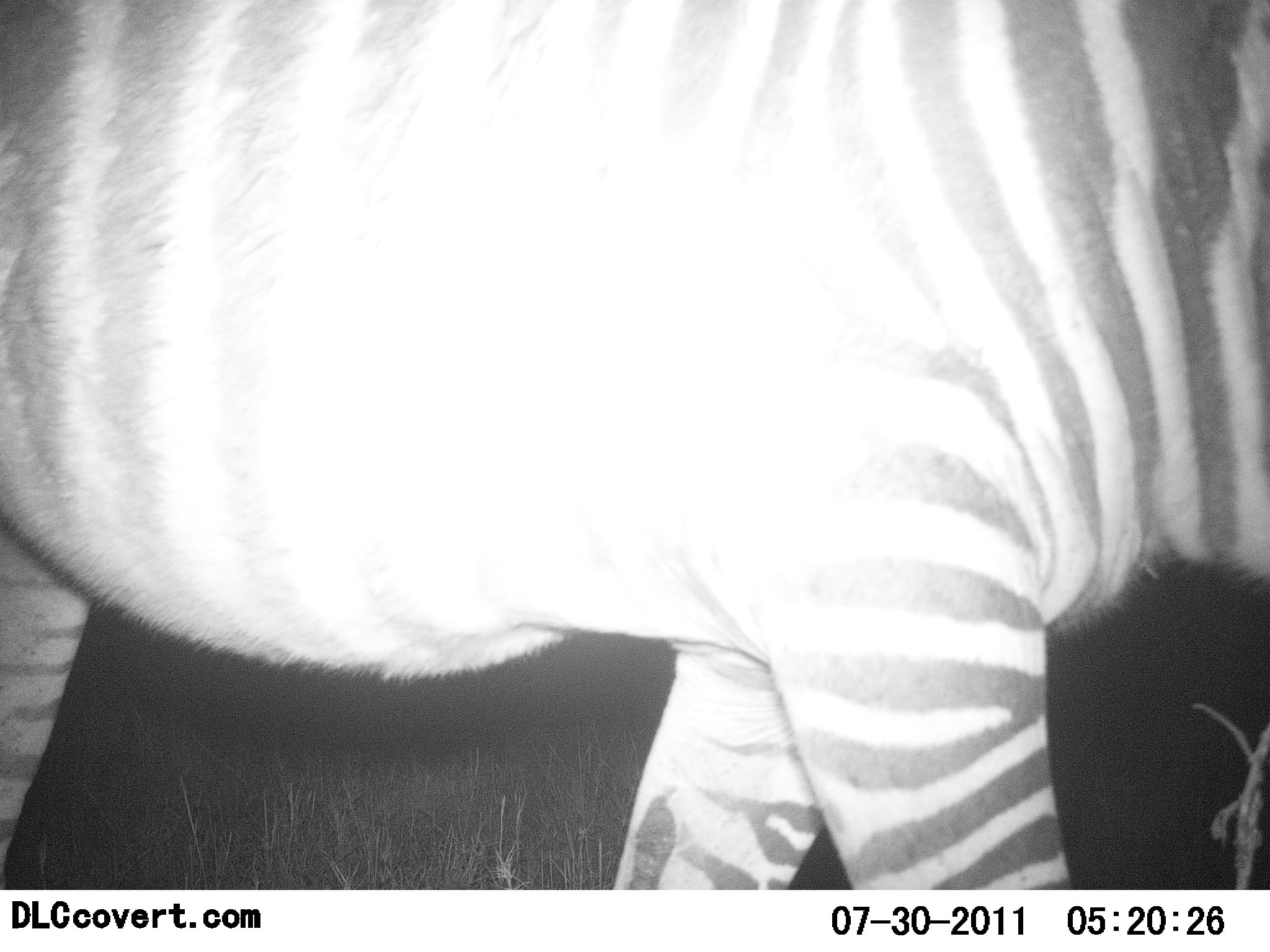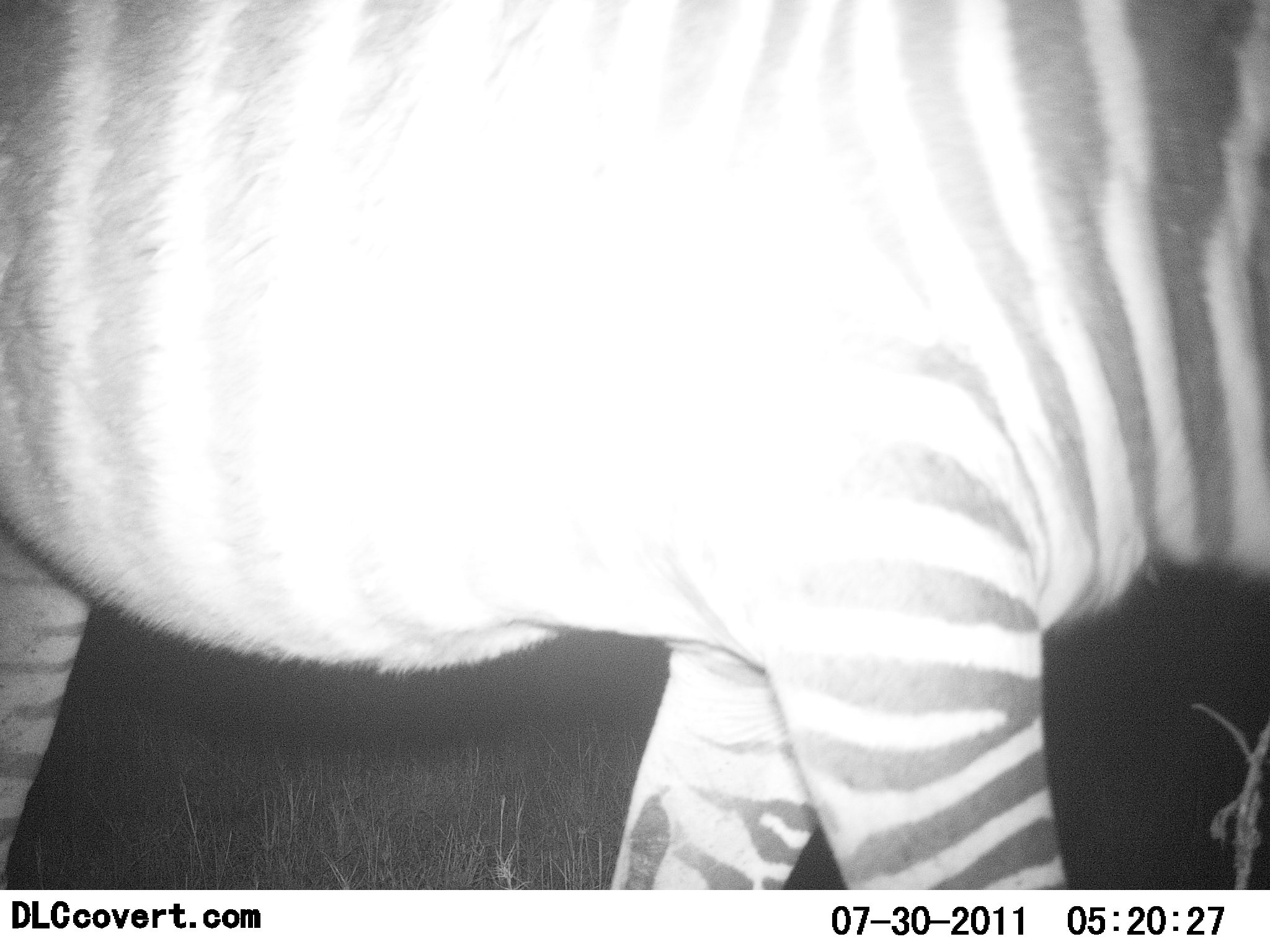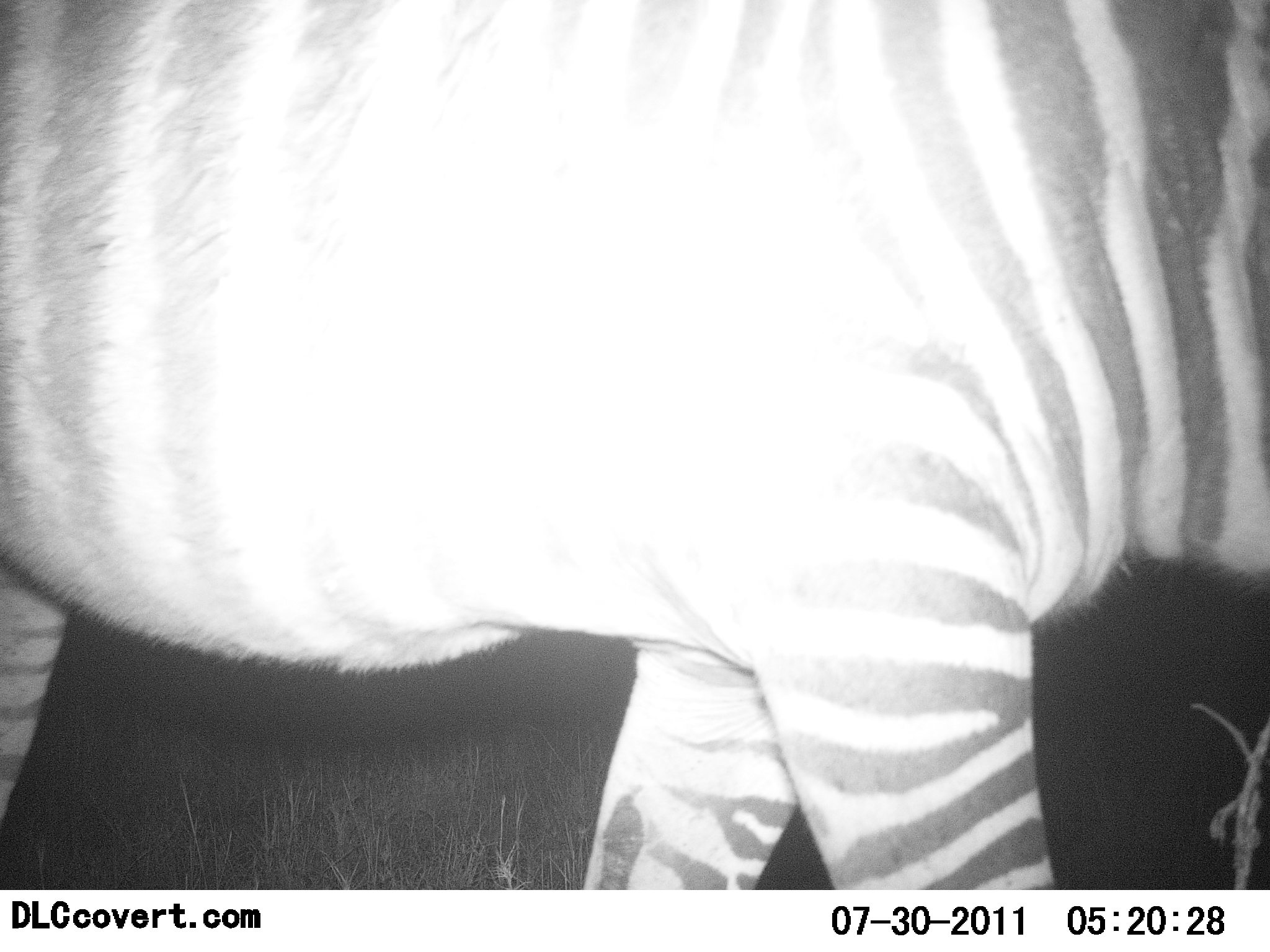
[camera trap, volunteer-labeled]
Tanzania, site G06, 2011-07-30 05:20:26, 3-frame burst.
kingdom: Animalia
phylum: Chordata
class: Mammalia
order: Perissodactyla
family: Equidae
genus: Equus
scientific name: Equus quagga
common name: plains zebra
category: zebra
Zebra (plains zebra) (Equus quagga), count 1. Behavior (volunteer vote fractions): standing 71%, resting 0%, moving 21%, interacting 0%. Young present (vote fraction): 0%. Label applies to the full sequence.